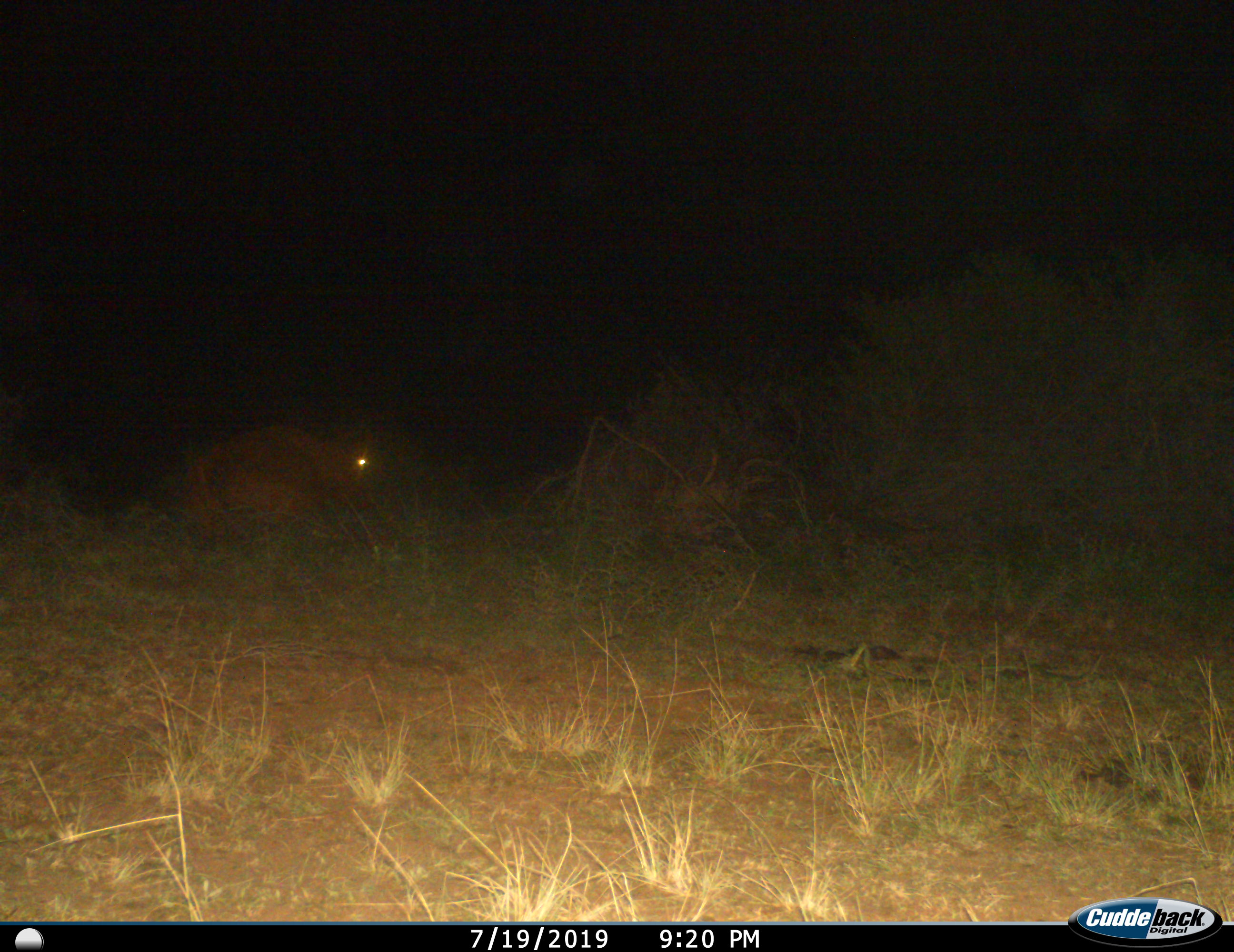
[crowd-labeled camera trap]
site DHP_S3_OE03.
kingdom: Animalia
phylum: Chordata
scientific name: Vertebrata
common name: domestic animal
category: domesticanimal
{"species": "domesticanimal (domestic animal) (Vertebrata)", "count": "1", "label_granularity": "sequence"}